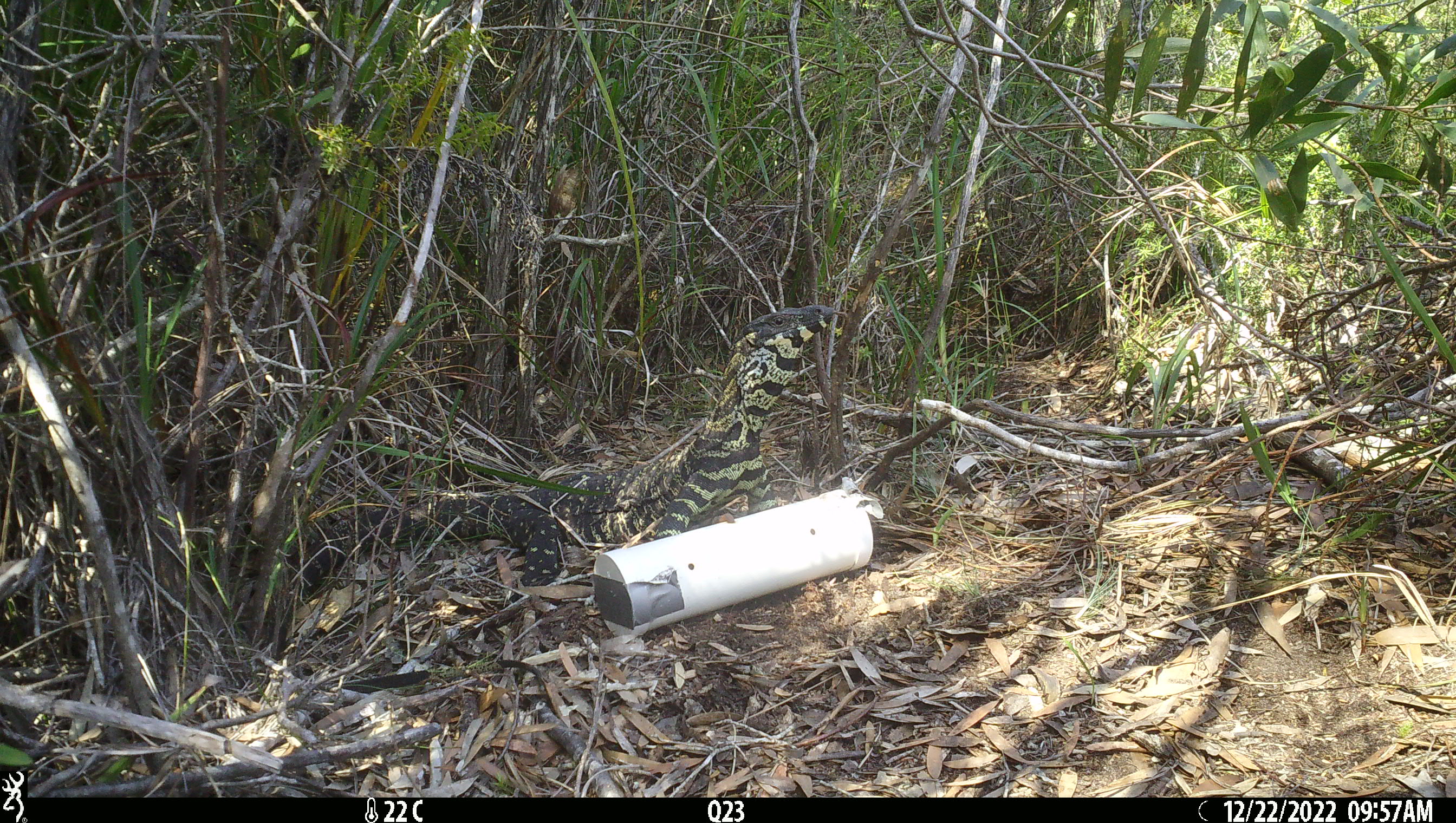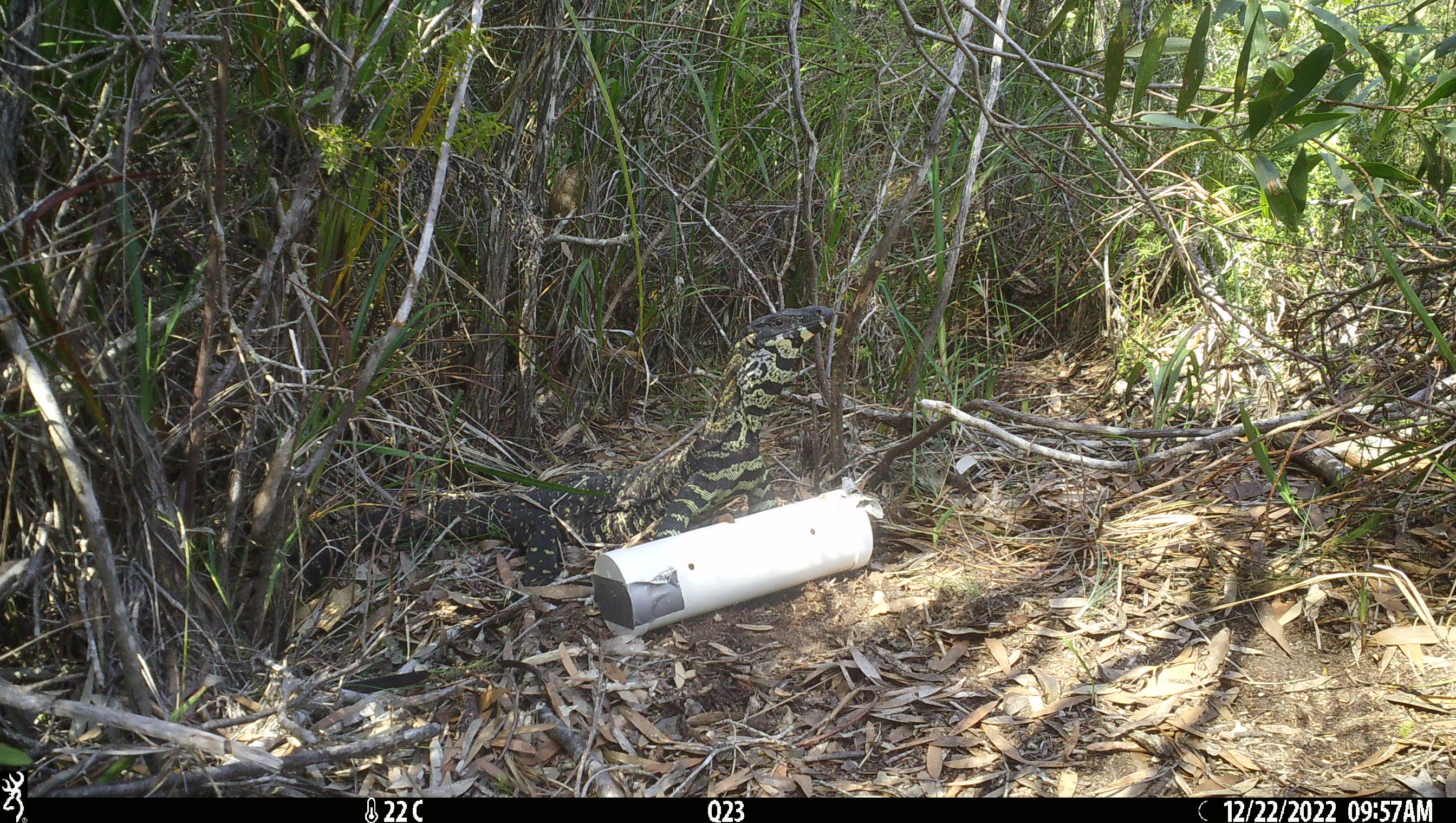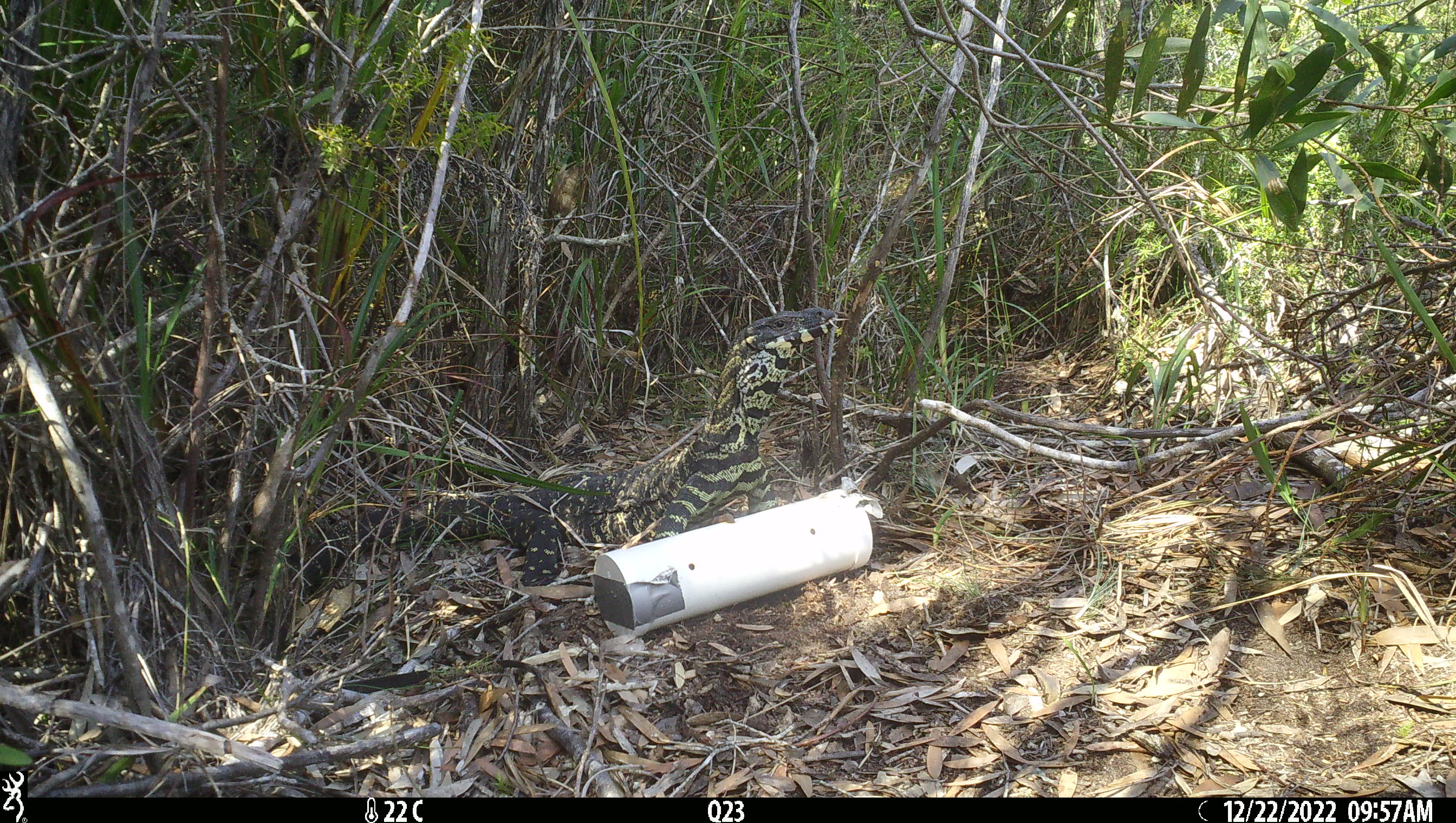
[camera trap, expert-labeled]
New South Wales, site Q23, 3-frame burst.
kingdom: Animalia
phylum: Chordata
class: Reptilia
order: Squamata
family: Varanidae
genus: Varanus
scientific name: Varanus varius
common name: lace monitor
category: goanna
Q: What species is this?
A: Goanna (lace monitor) (Varanus varius).